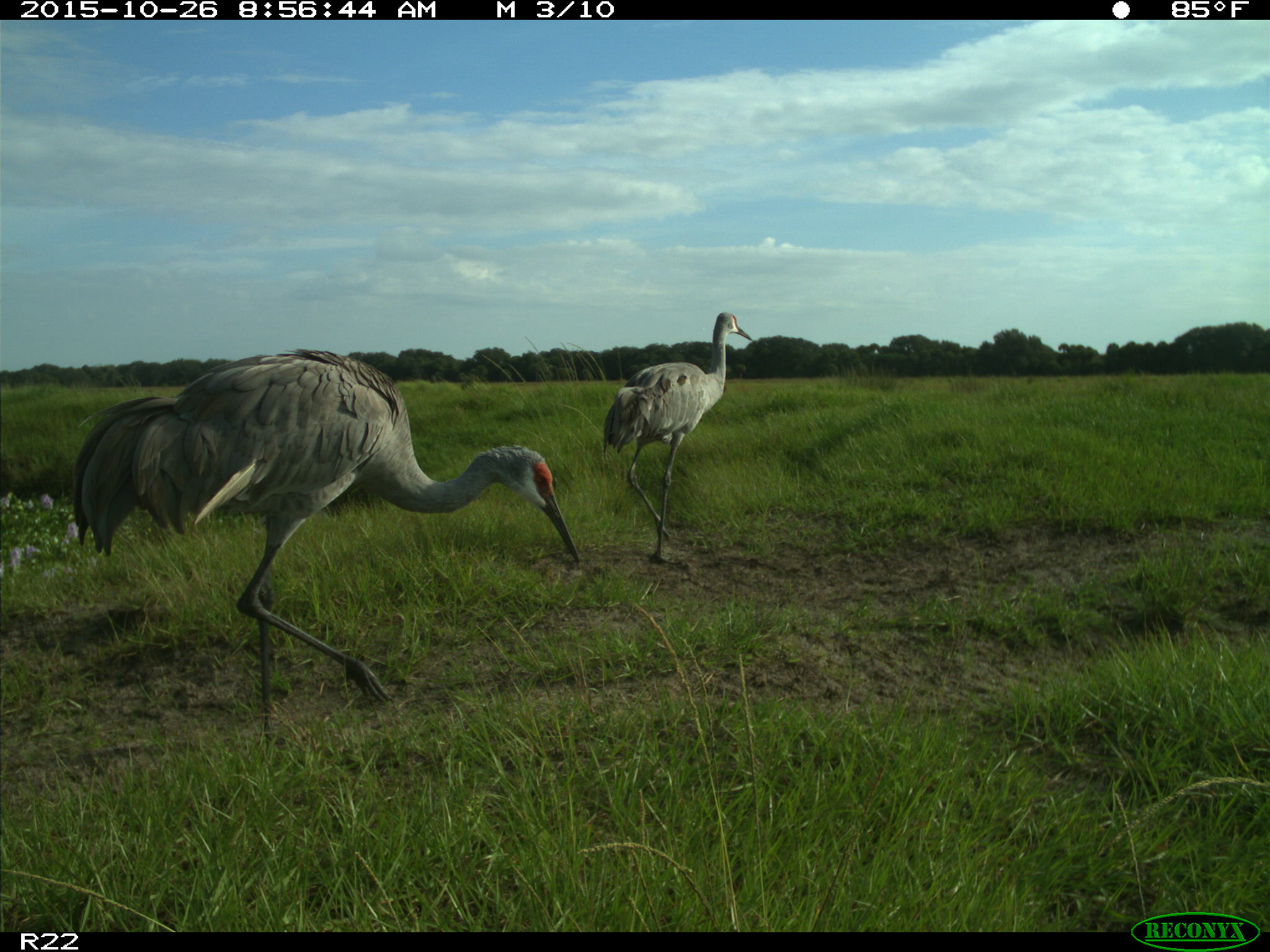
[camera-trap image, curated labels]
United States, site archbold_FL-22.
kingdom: Animalia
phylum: Chordata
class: Aves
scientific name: Aves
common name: birds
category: unidentified bird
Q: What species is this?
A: Unidentified bird (birds) (Aves).